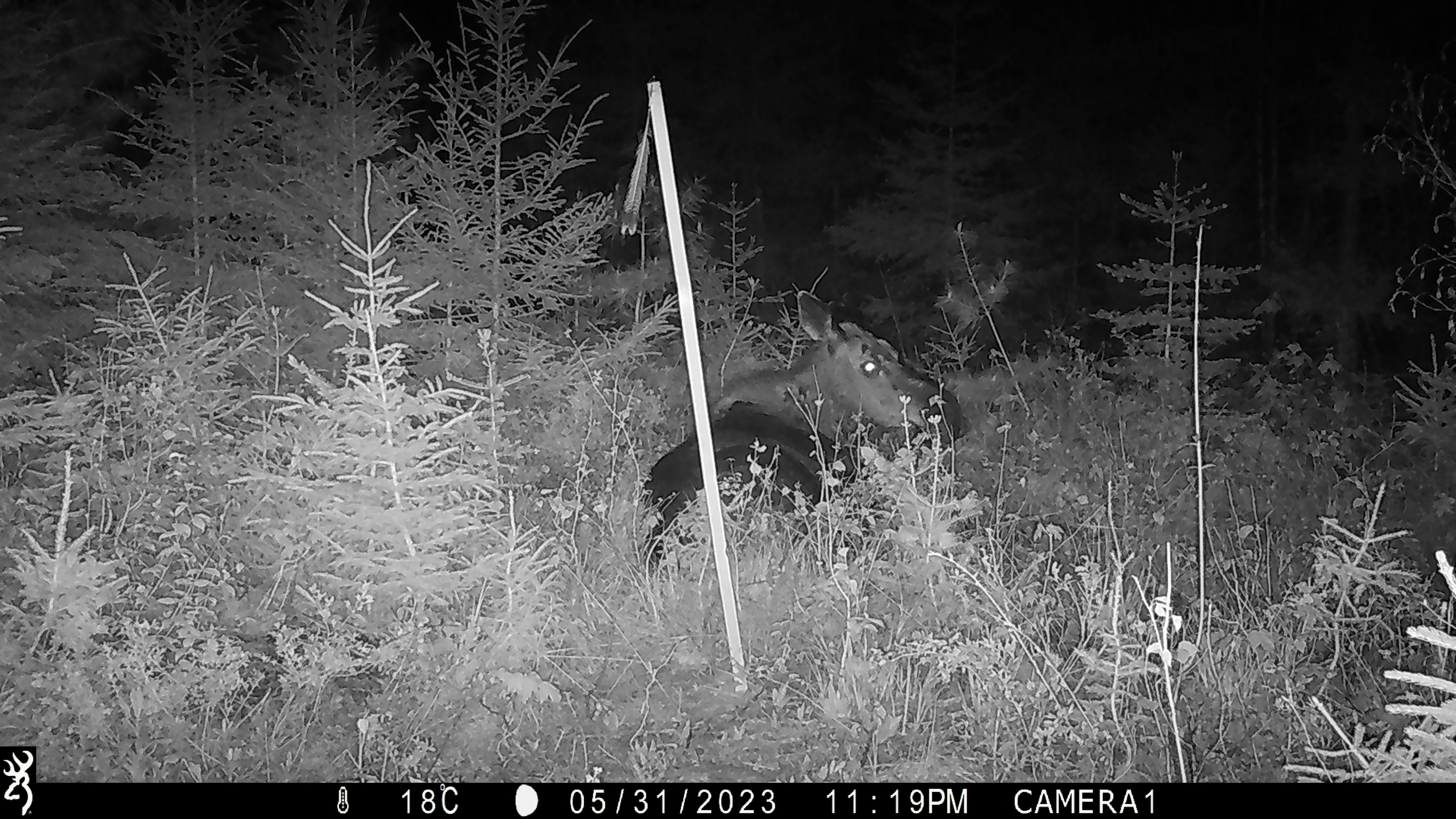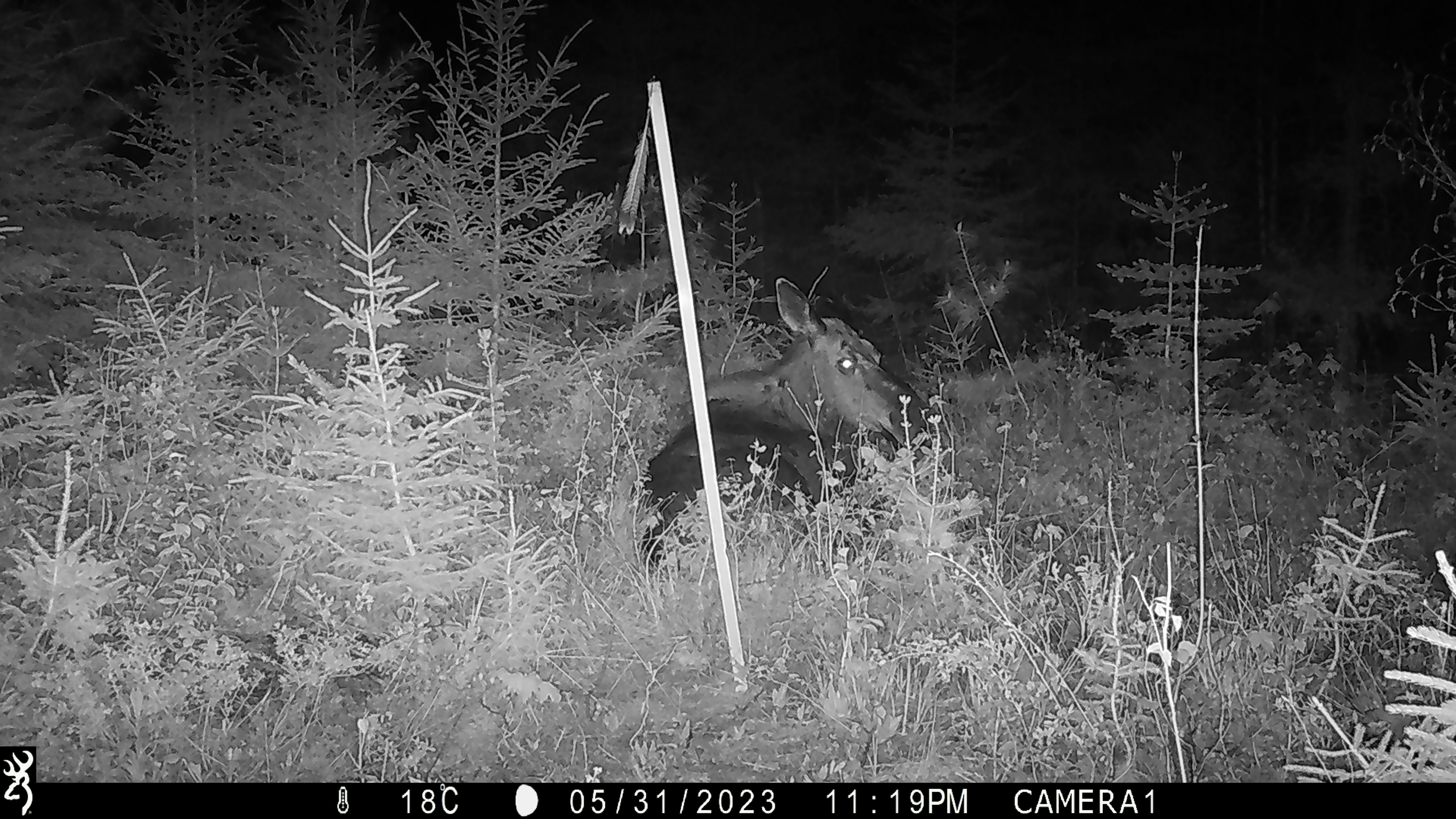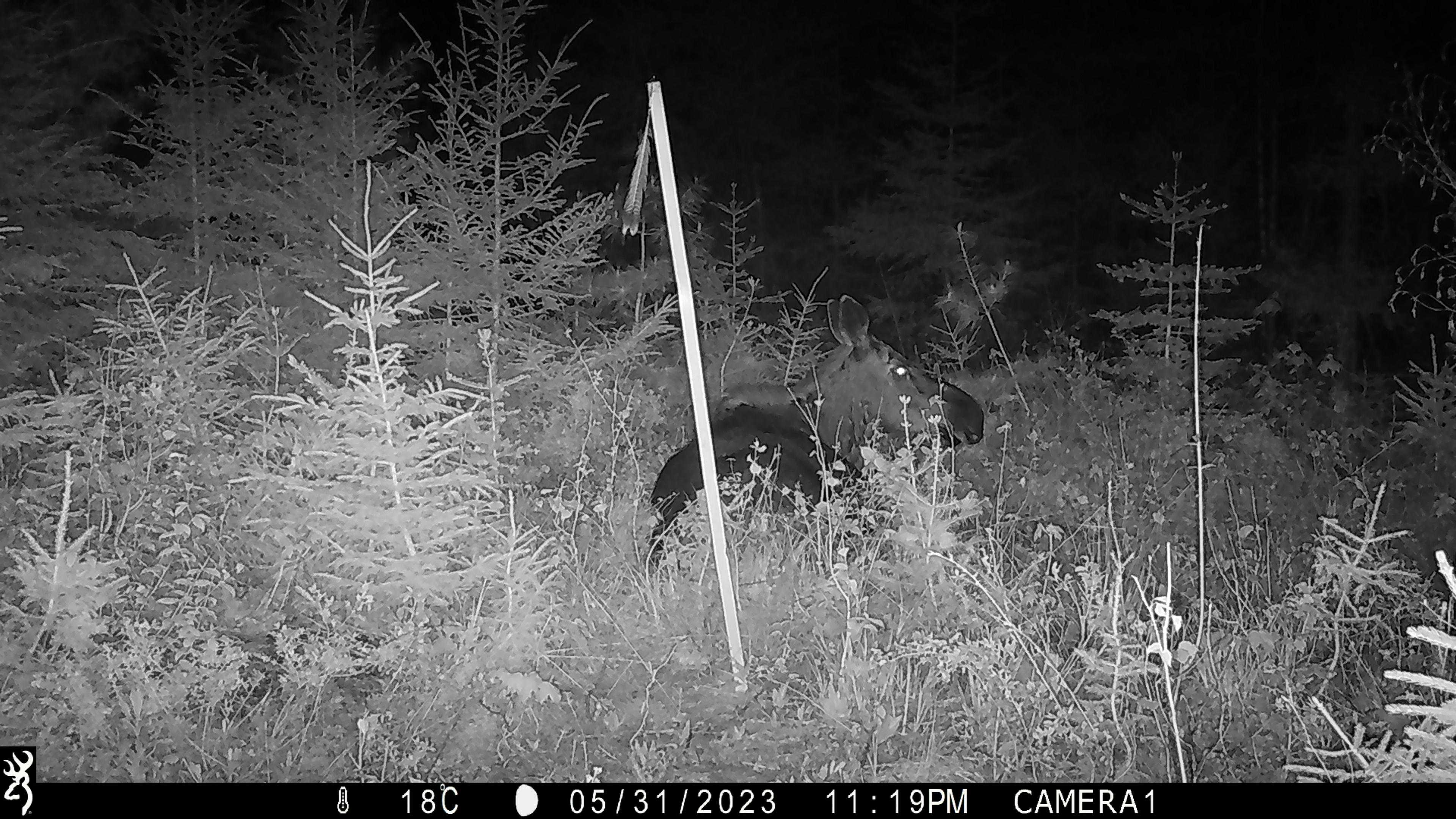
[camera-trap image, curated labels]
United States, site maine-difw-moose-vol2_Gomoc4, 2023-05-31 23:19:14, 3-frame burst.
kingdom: Animalia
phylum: Chordata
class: Mammalia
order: Artiodactyla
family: Cervidae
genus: Alces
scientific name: Alces alces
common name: moose